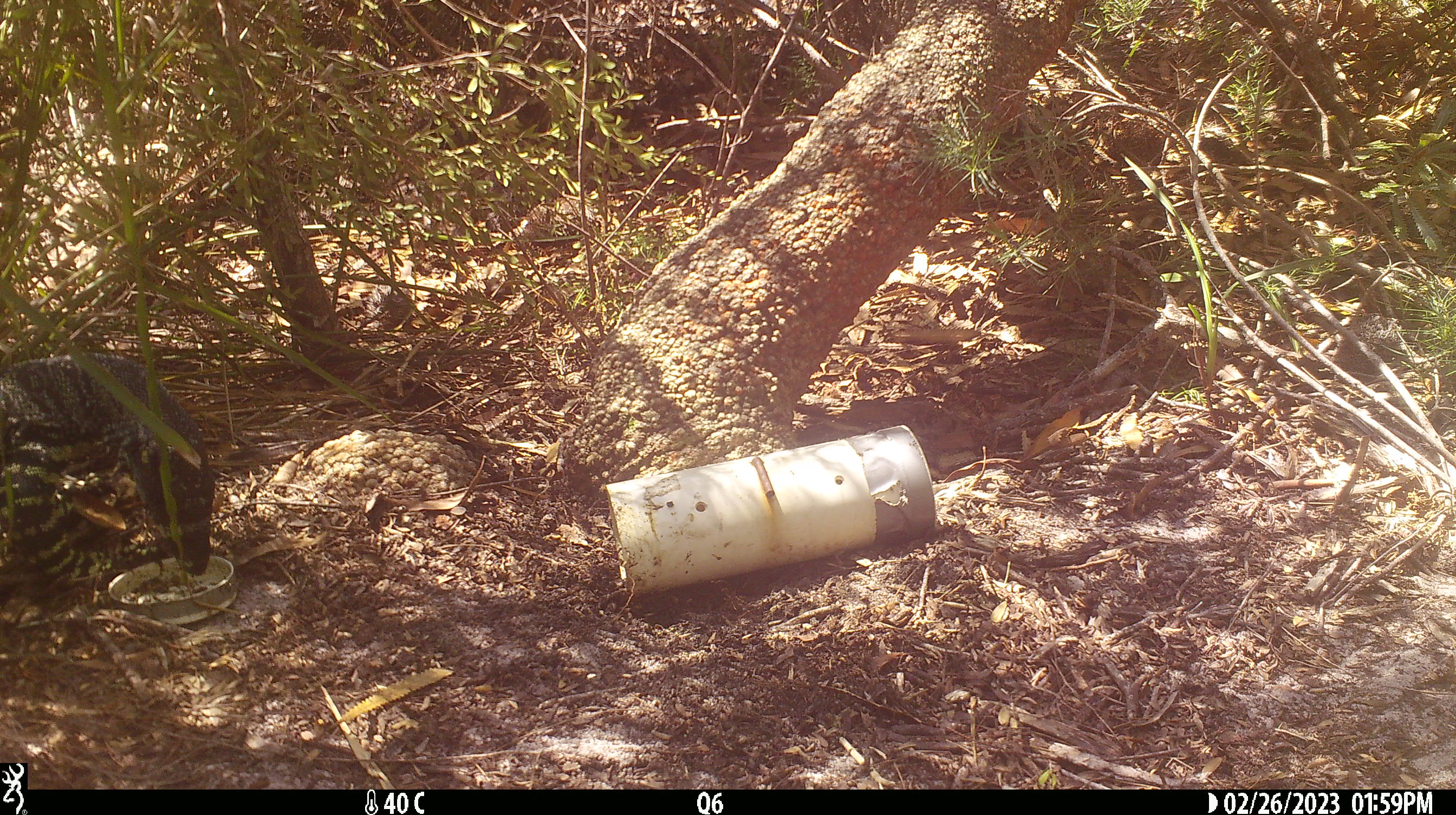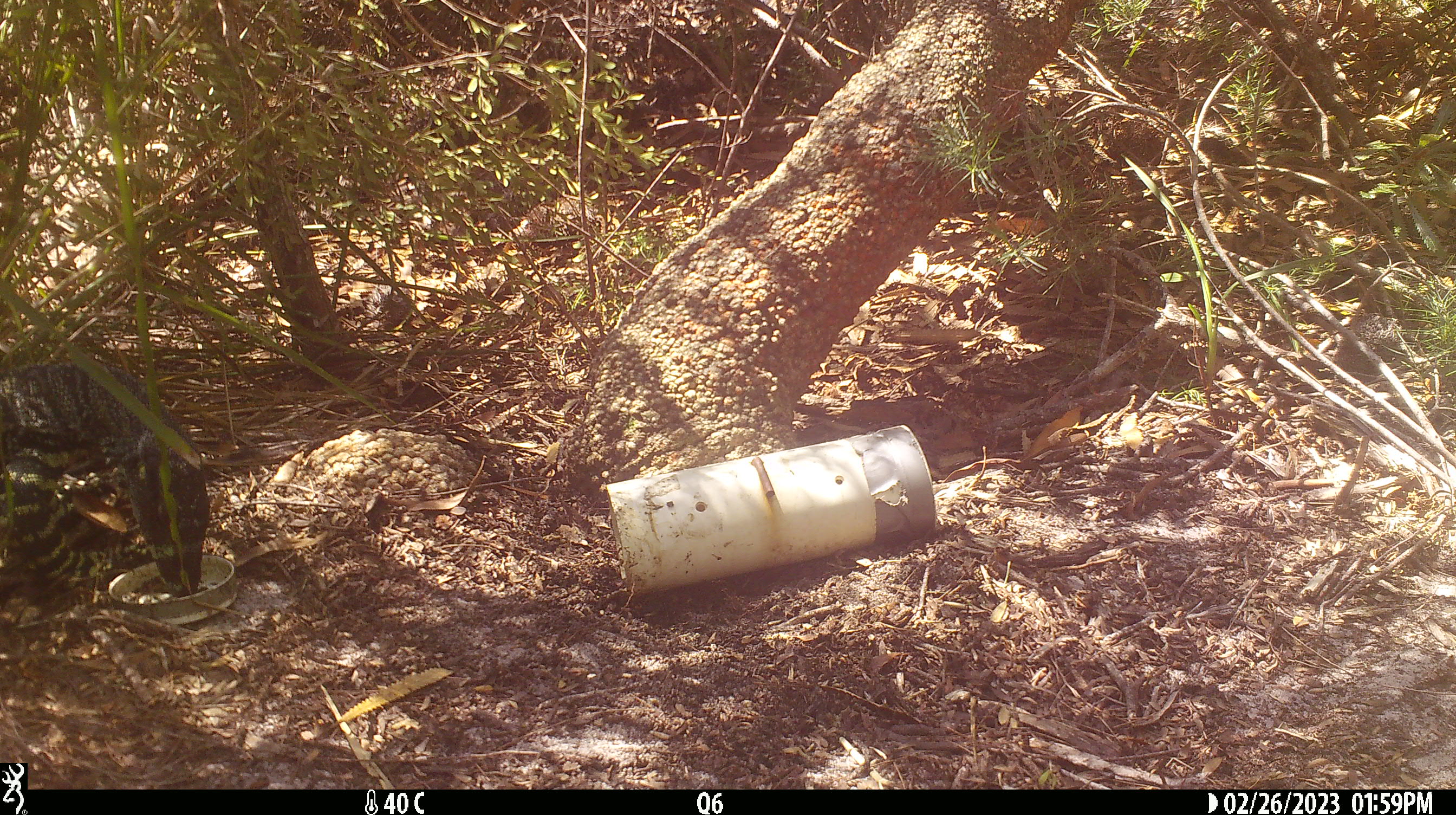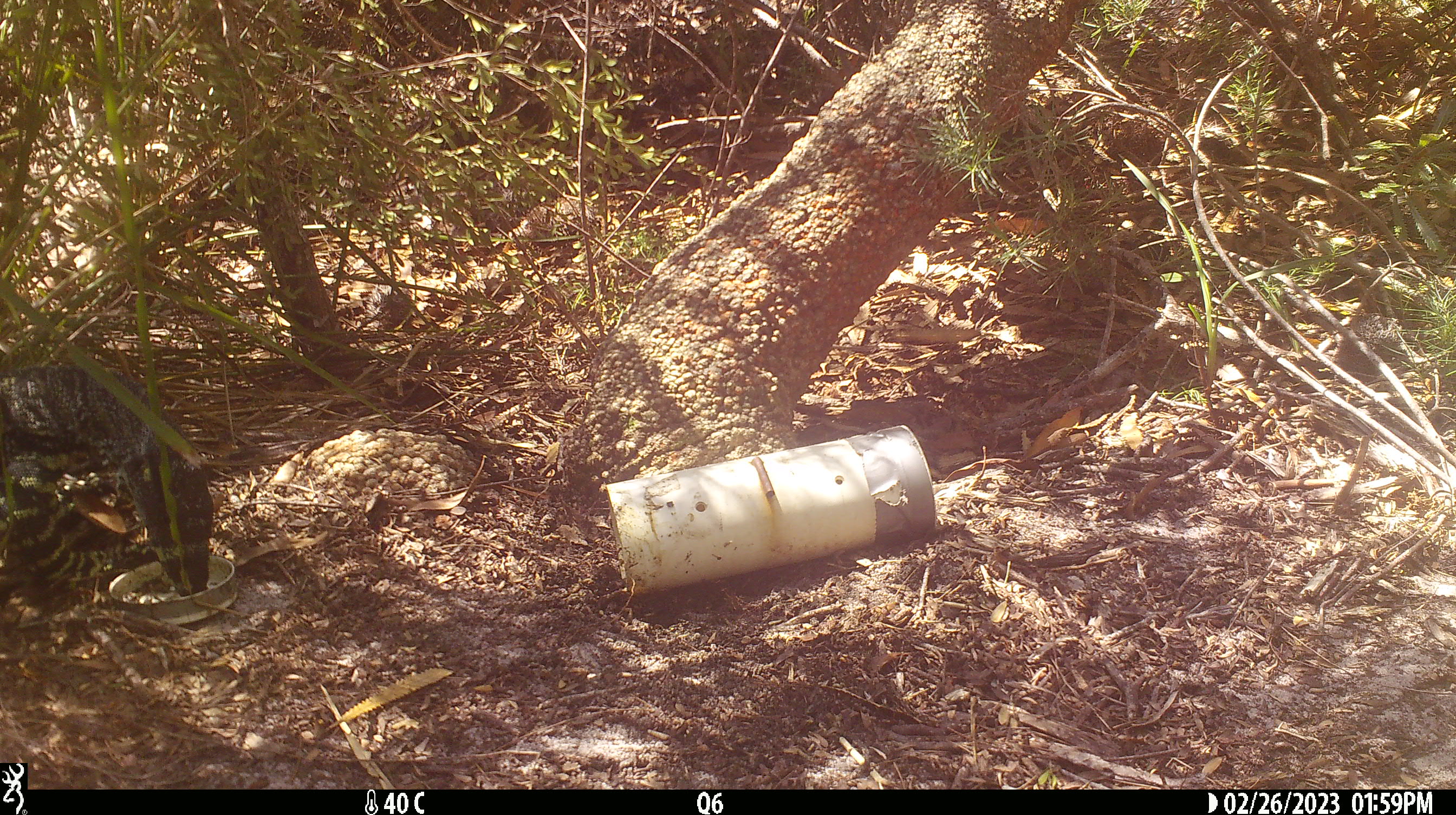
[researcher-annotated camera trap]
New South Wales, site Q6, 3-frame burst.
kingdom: Animalia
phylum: Chordata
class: Reptilia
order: Squamata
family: Varanidae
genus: Varanus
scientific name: Varanus varius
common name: lace monitor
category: goanna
Goanna (lace monitor) (Varanus varius).